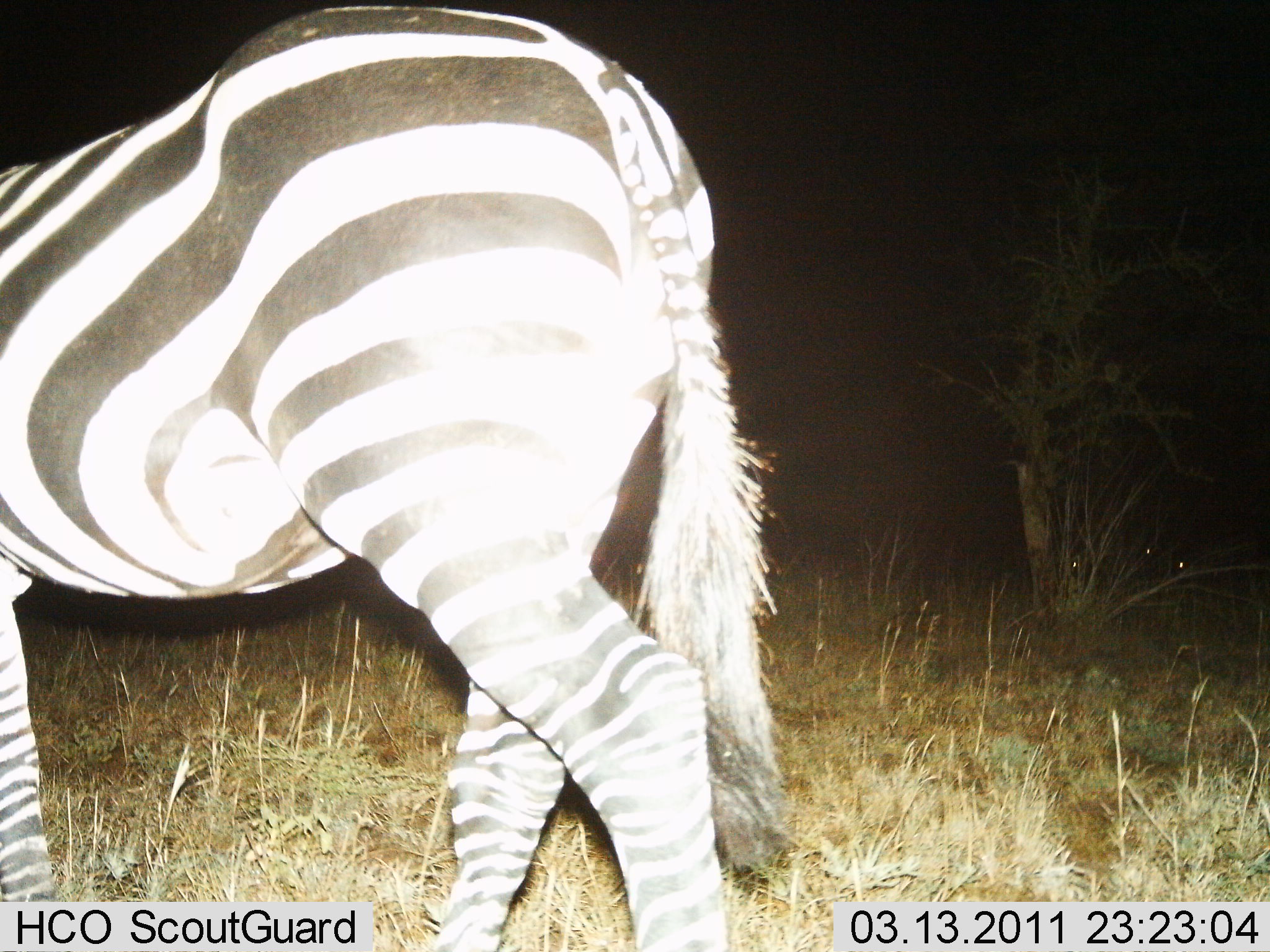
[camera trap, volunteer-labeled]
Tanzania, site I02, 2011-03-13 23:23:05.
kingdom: Animalia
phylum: Chordata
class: Mammalia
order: Perissodactyla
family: Equidae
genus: Equus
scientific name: Equus quagga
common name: plains zebra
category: zebra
Zebra (plains zebra) (Equus quagga), count 1. Behavior (volunteer vote fractions): standing 20%, resting 0%, moving 80%, interacting 0%. Young present (vote fraction): 0%. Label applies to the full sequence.